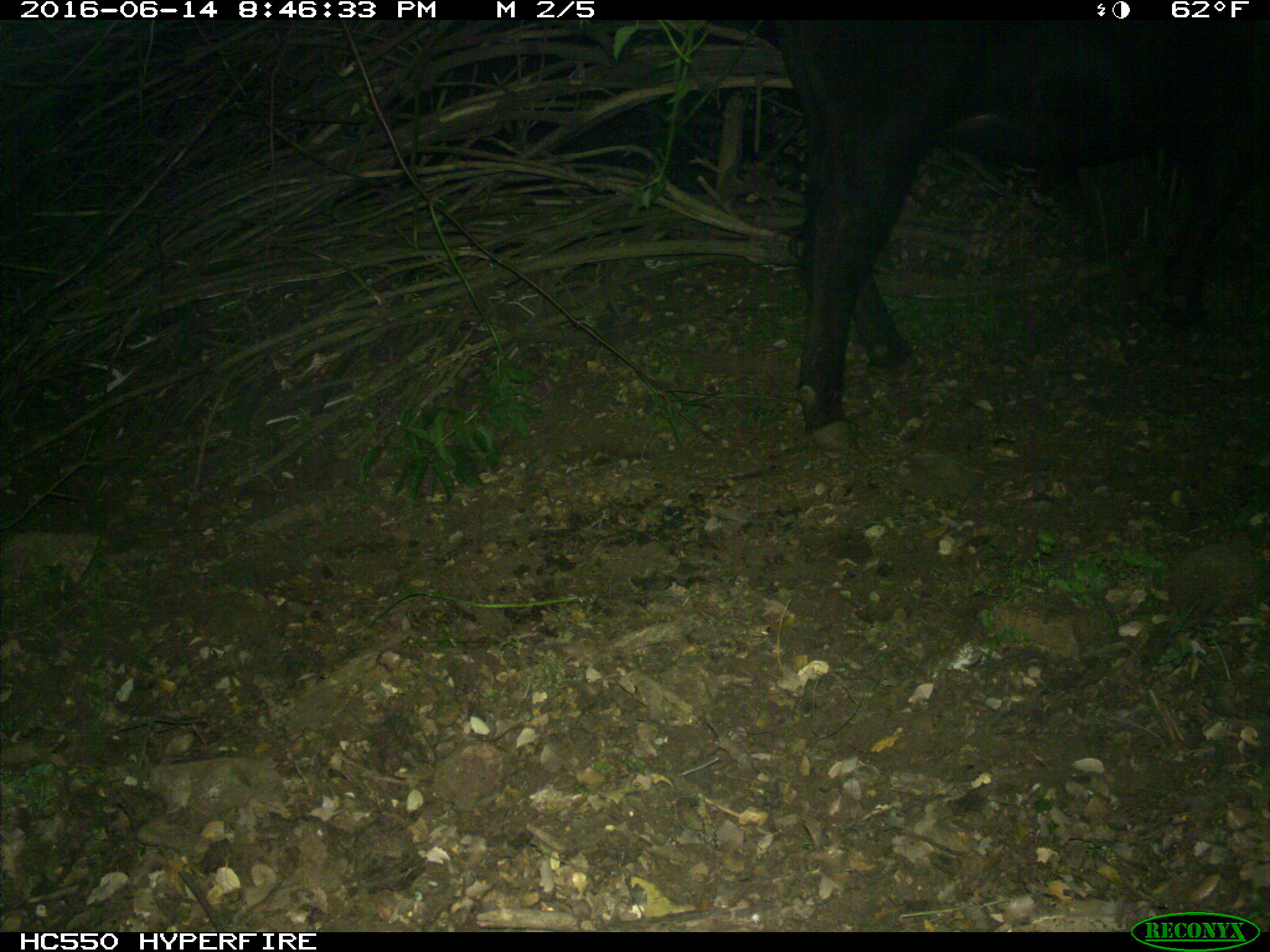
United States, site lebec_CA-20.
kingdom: Animalia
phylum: Chordata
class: Mammalia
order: Artiodactyla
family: Bovidae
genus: Bos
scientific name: Bos taurus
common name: domestic cow